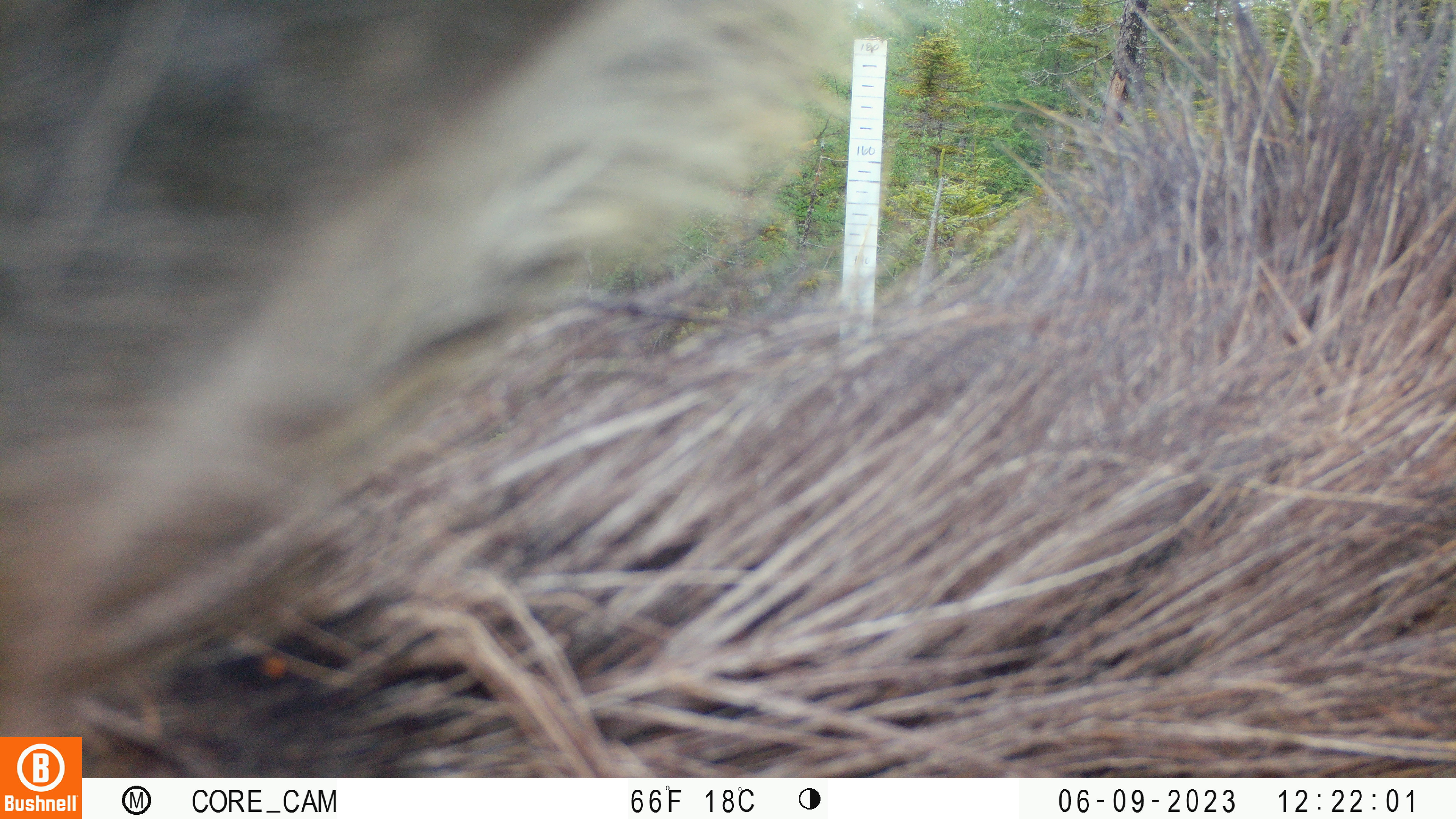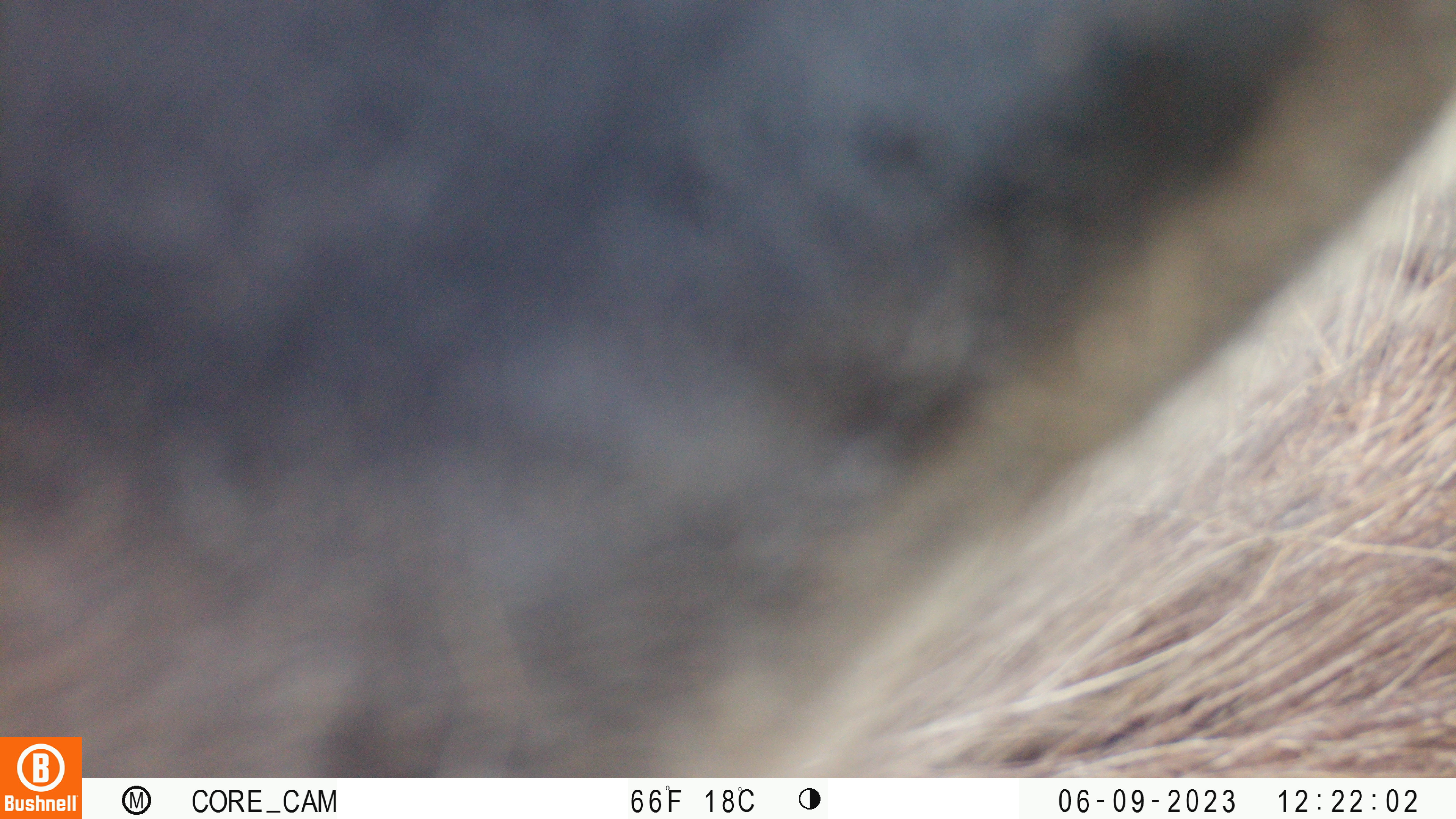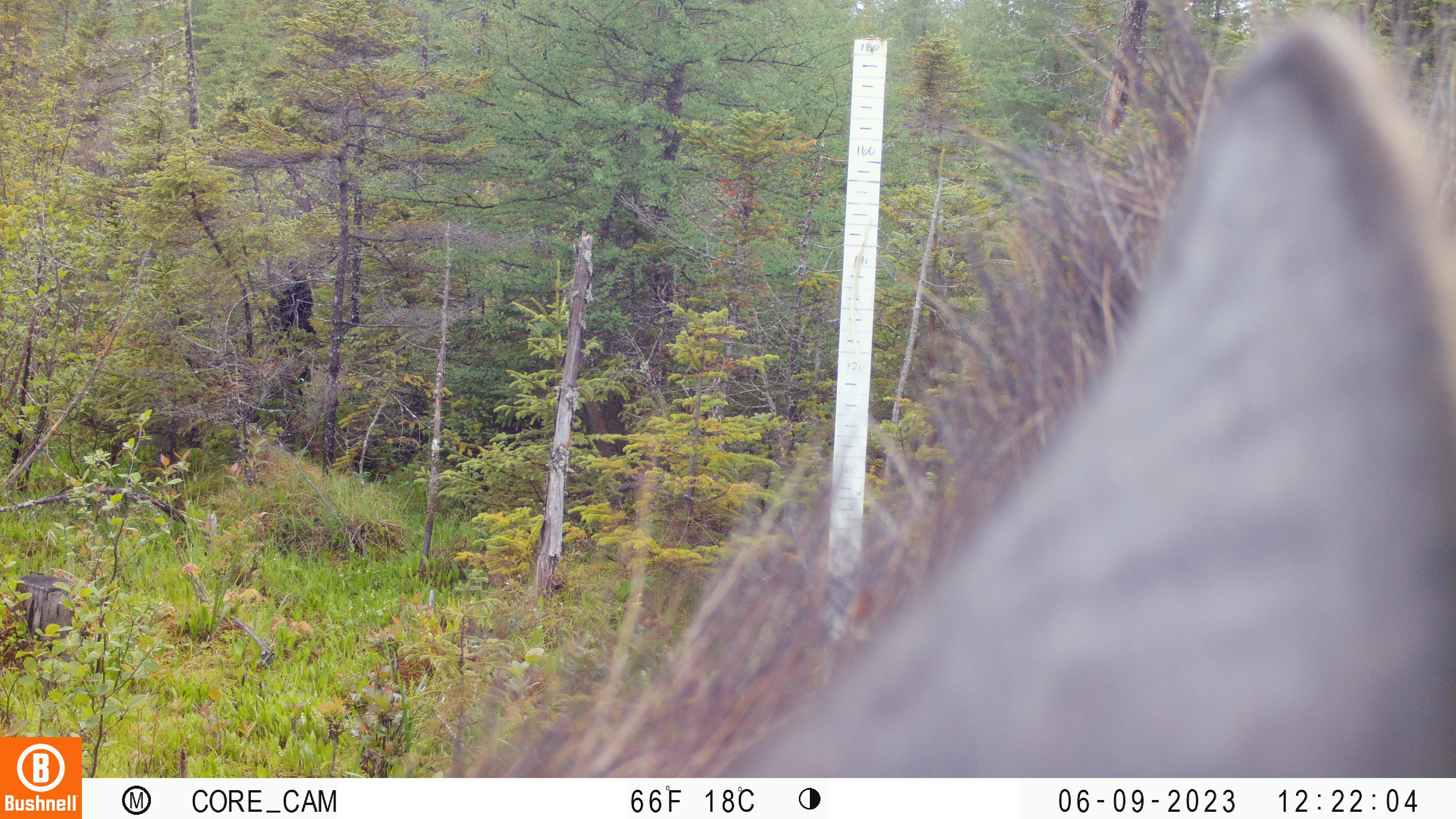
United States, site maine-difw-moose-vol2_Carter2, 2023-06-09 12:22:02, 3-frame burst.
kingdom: Animalia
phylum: Chordata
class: Mammalia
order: Artiodactyla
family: Cervidae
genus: Alces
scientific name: Alces alces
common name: moose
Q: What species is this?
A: Moose (Alces alces).